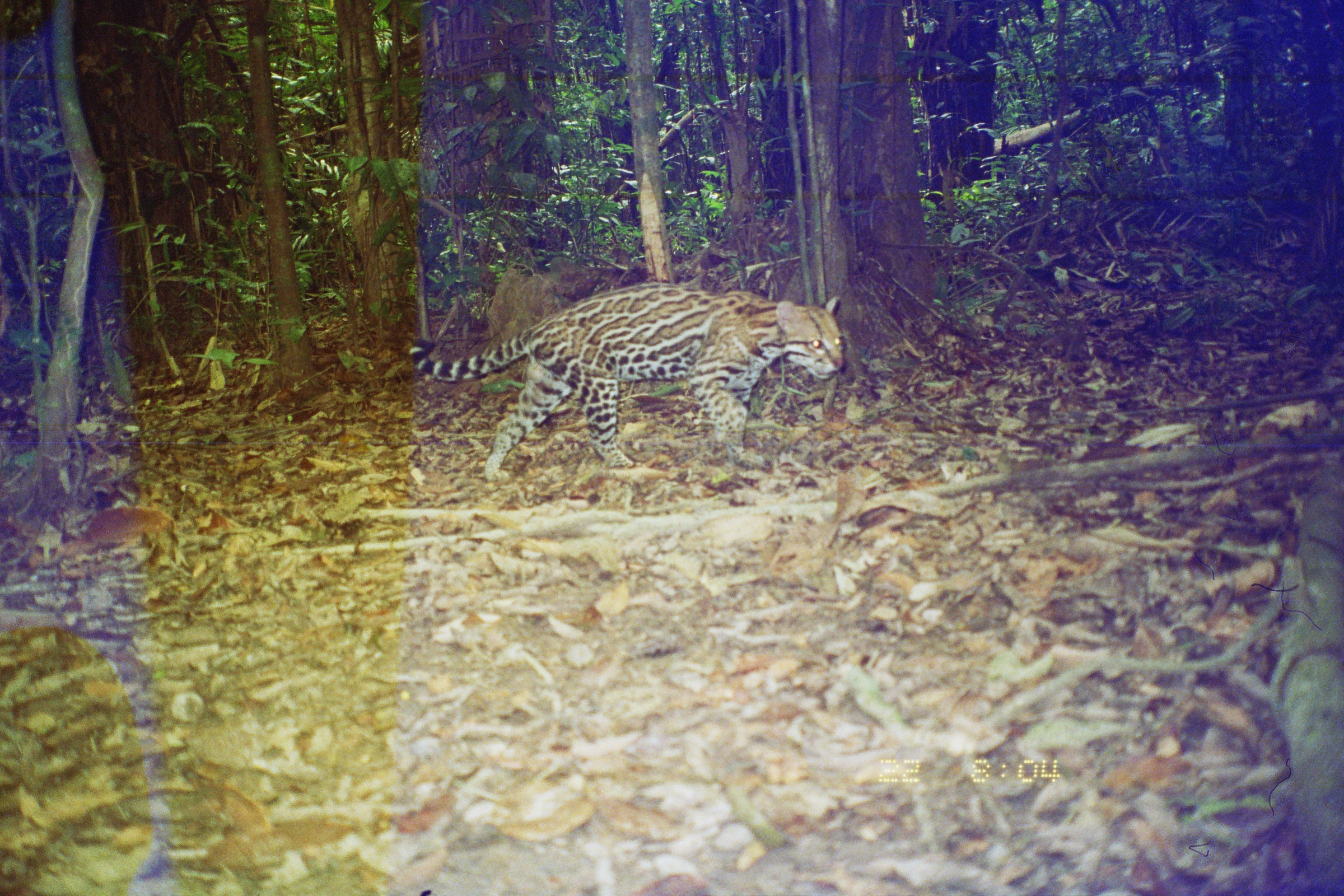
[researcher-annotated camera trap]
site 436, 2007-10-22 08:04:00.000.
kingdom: Animalia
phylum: Chordata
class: Mammalia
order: Carnivora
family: Felidae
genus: Leopardus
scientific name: Leopardus pardalis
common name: ocelot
Leopardus pardalis (ocelot).